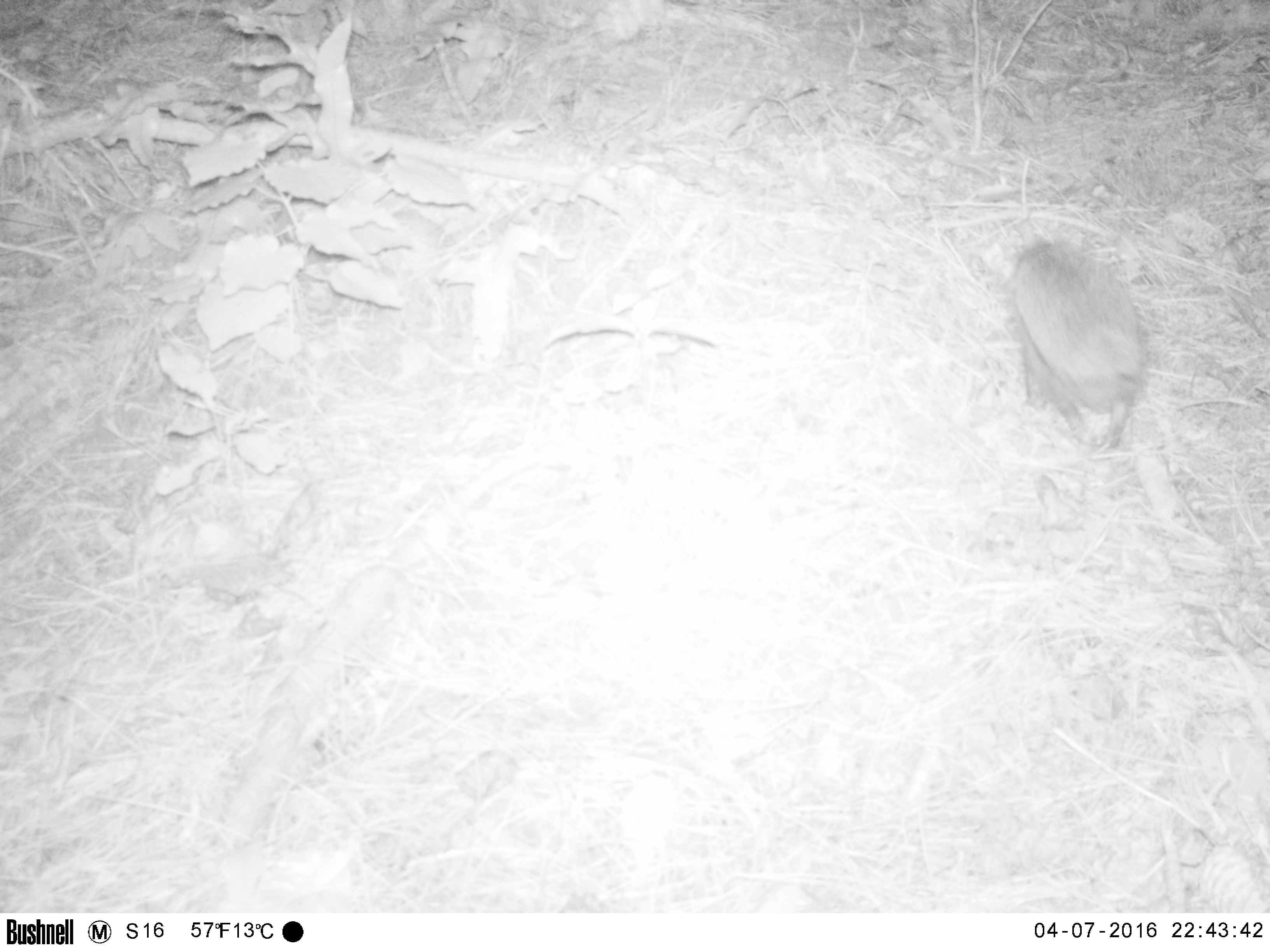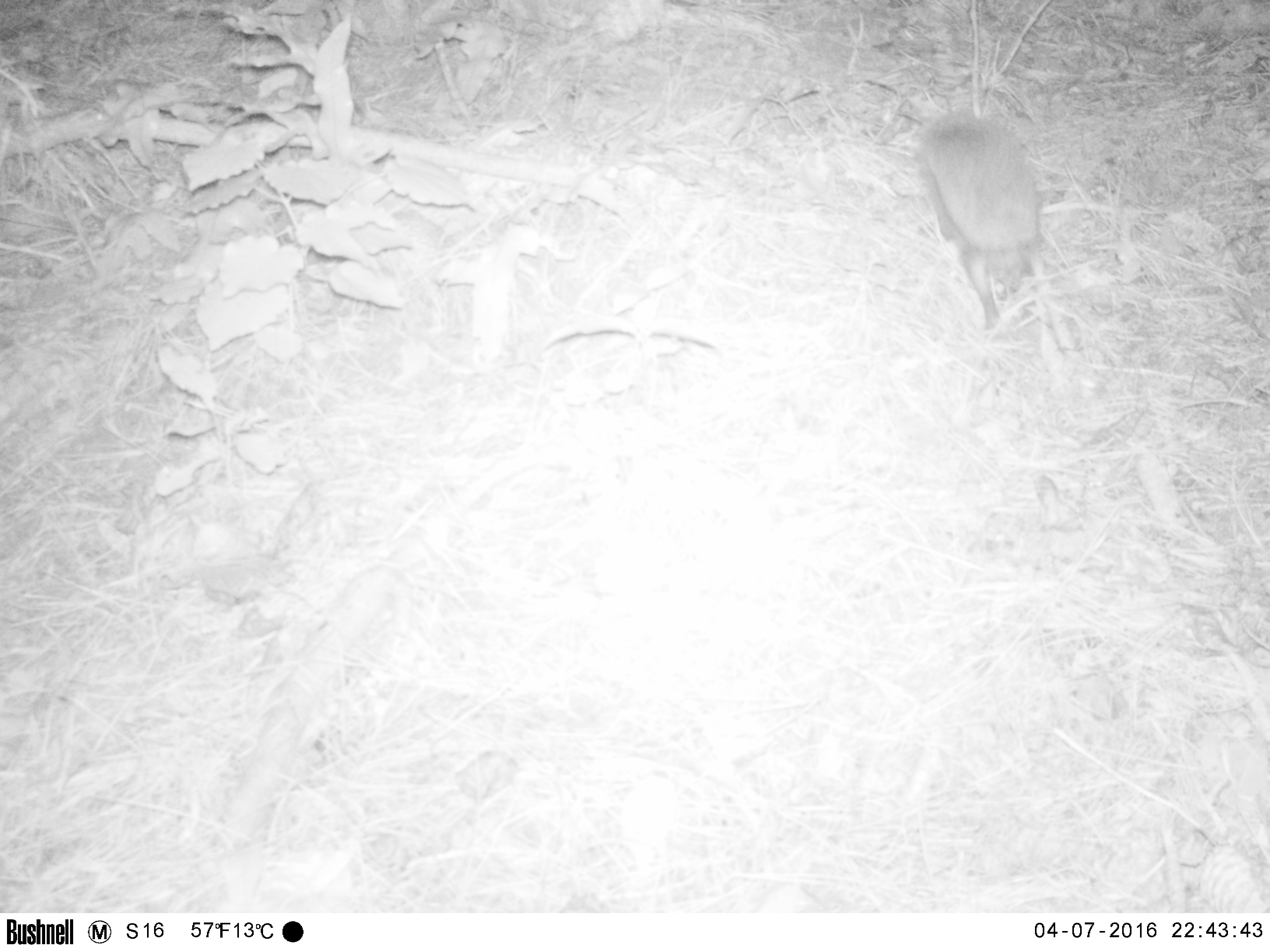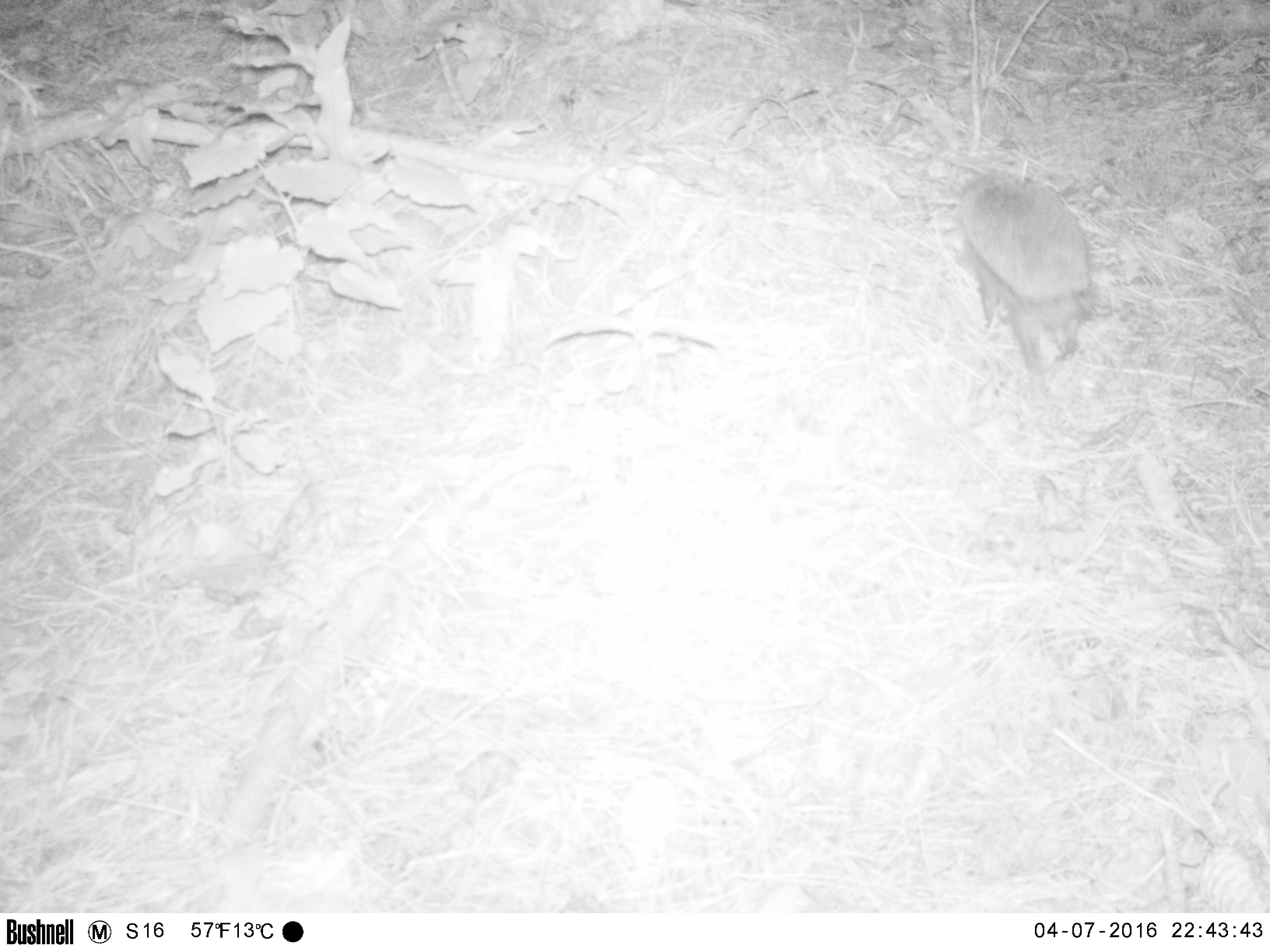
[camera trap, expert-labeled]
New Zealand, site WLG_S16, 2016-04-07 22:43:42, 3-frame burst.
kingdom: Animalia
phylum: Chordata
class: Mammalia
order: Eulipotyphla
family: Erinaceidae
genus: Erinaceus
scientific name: Erinaceus europaeus europaeus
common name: european hedgehog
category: hedgehog